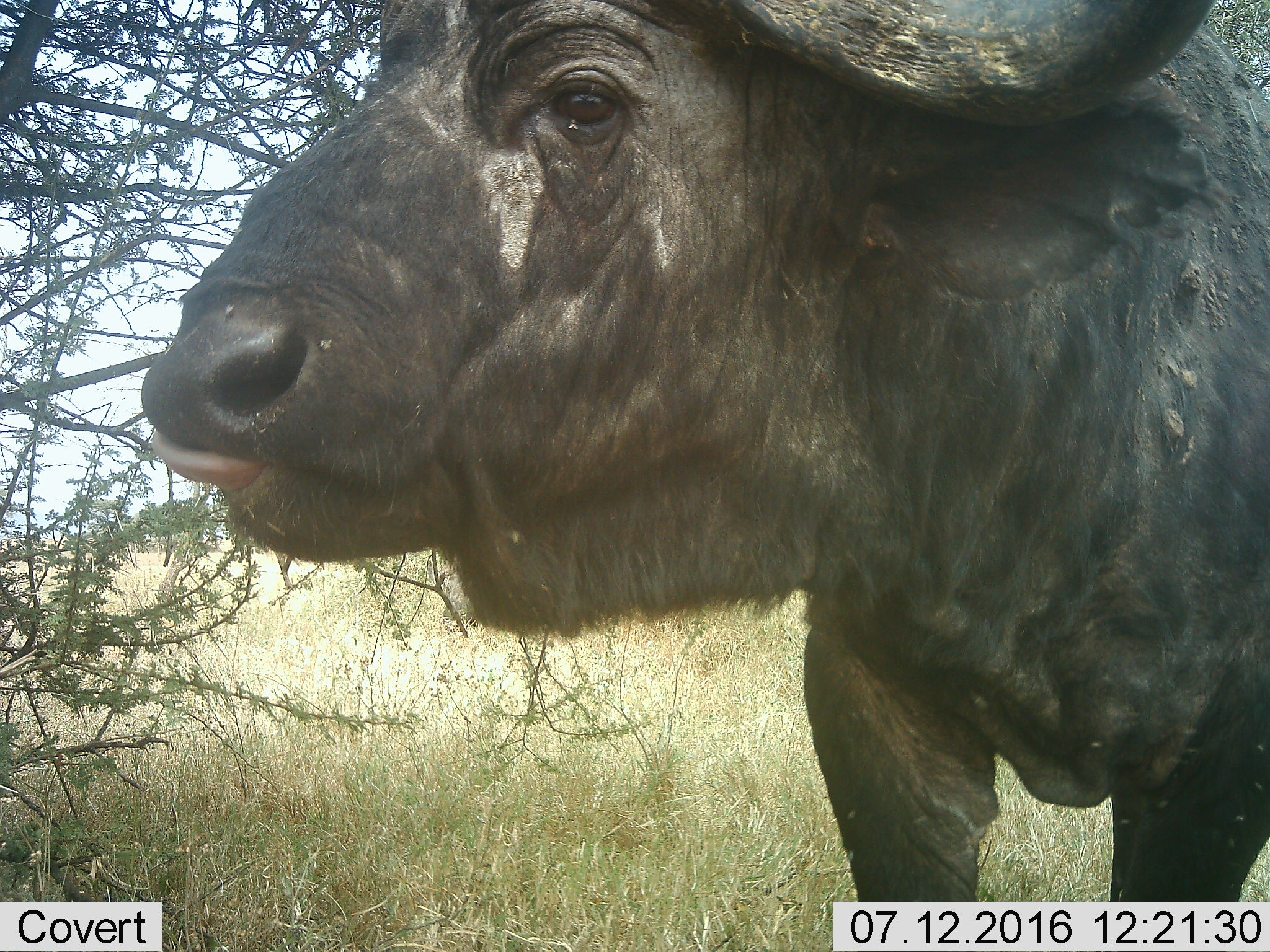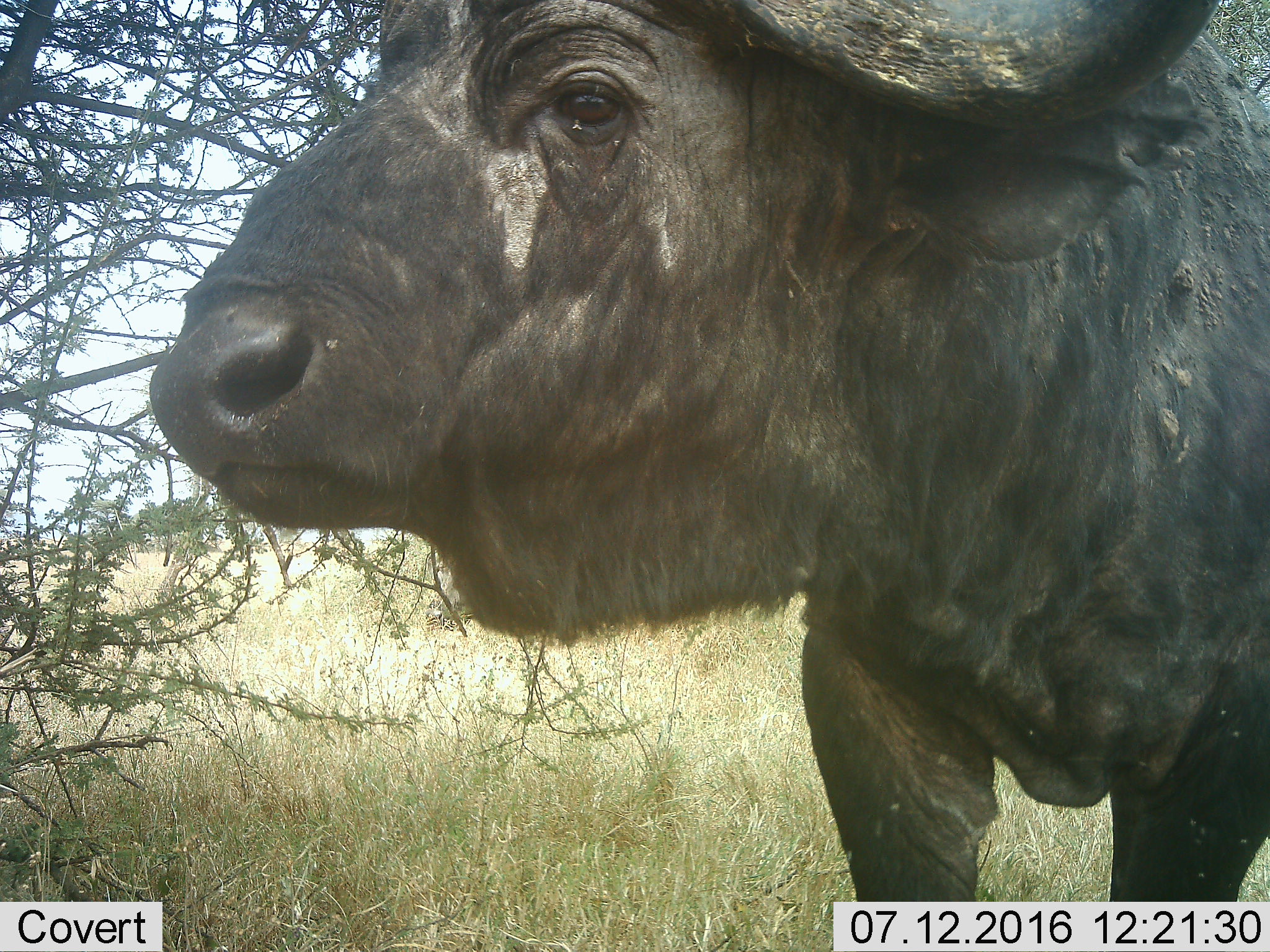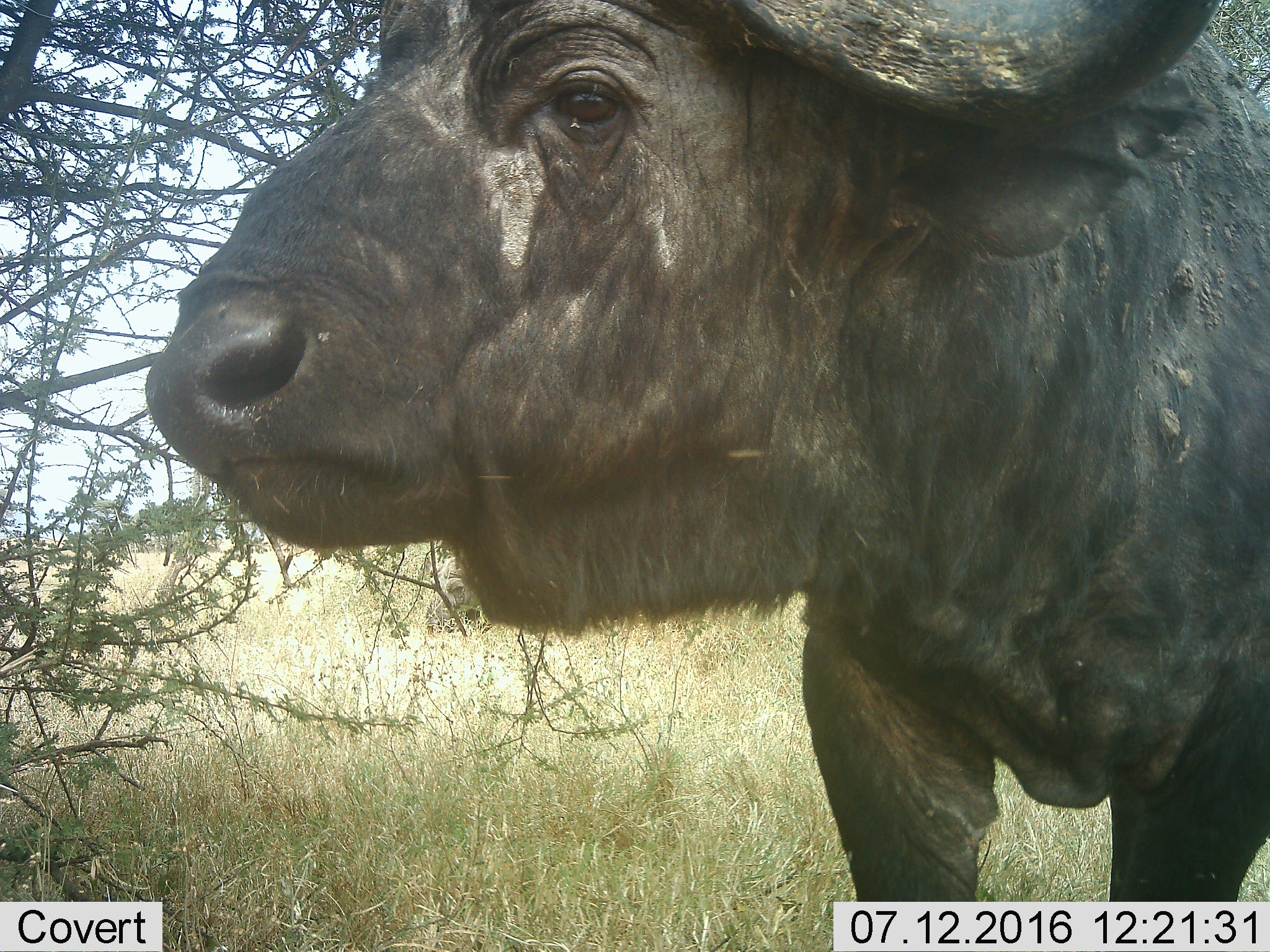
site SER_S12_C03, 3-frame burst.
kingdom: Animalia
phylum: Chordata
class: Mammalia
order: Artiodactyla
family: Bovidae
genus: Syncerus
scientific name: Syncerus caffer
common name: african buffalo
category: buffalo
Buffalo (african buffalo) (Syncerus caffer), count 1. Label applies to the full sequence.